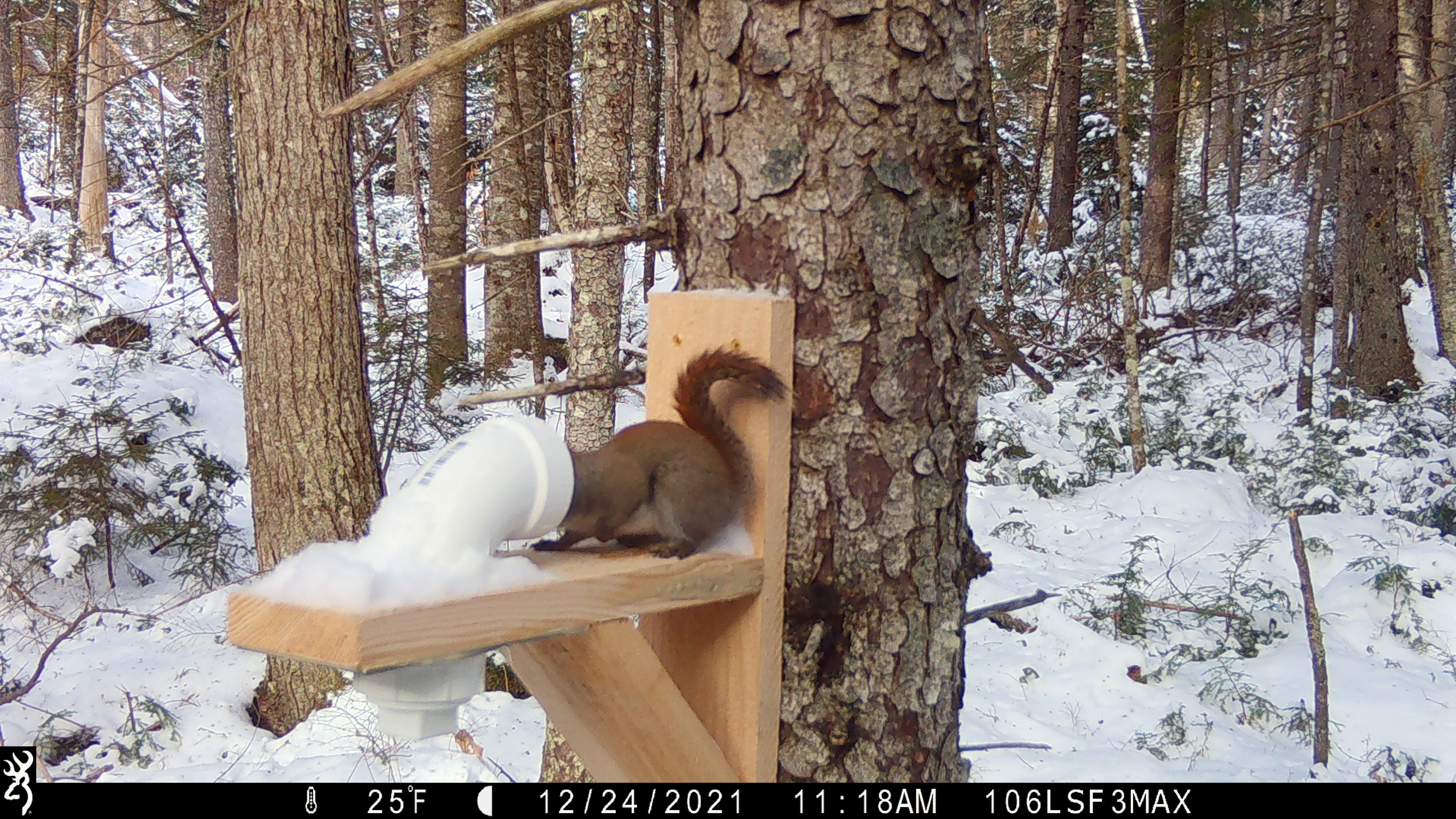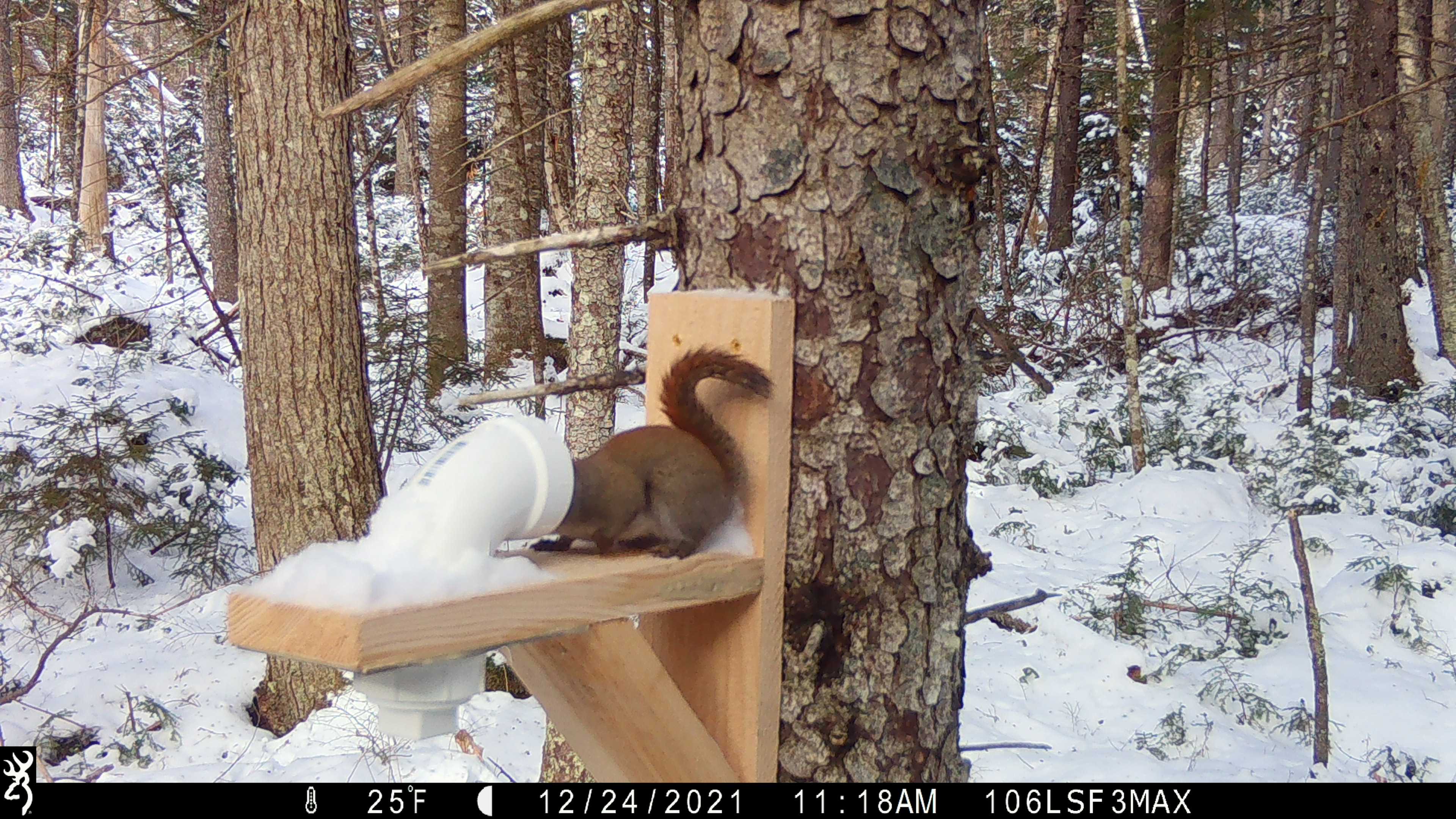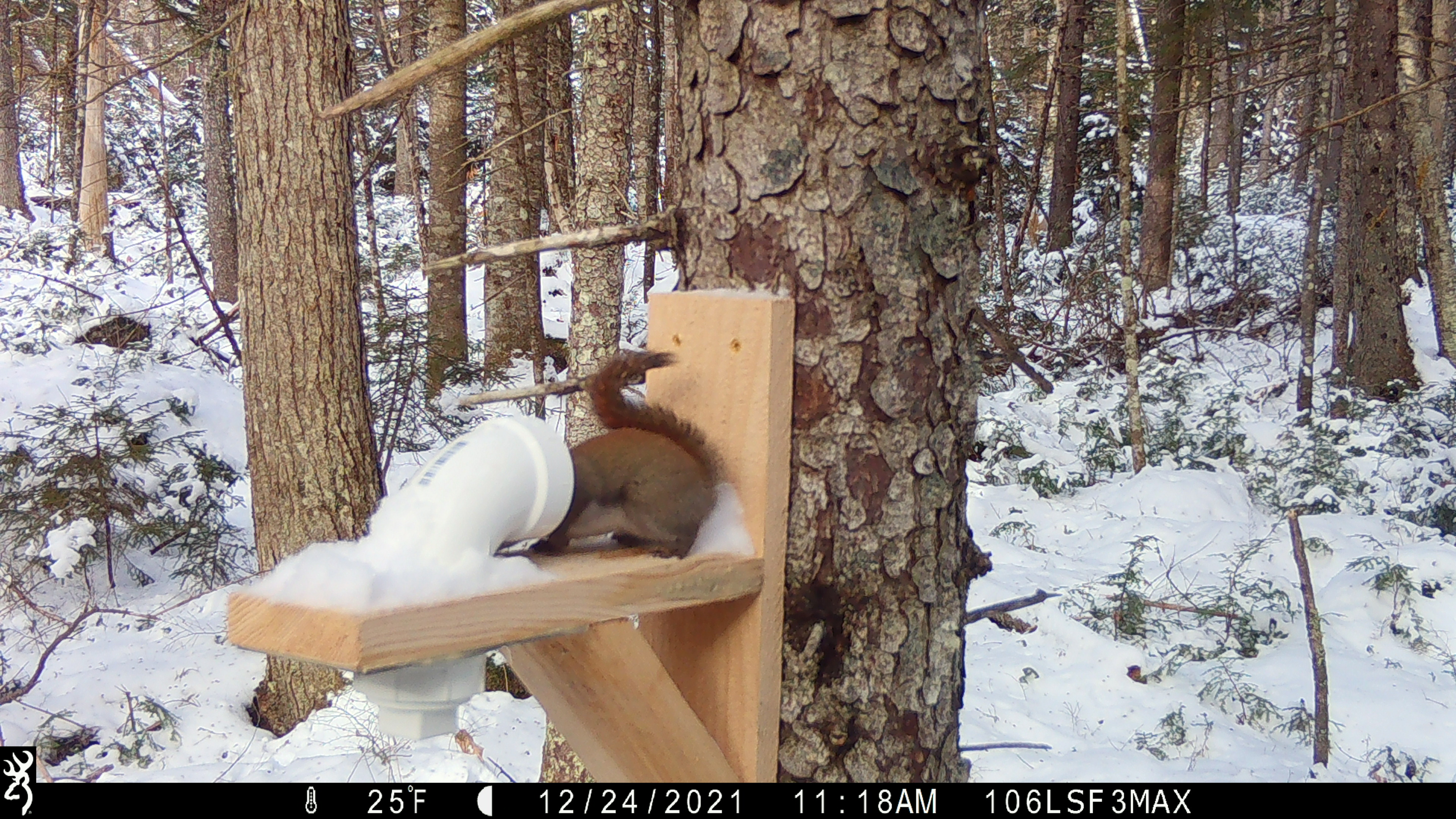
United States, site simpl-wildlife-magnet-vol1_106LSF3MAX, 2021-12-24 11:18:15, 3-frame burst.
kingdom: Animalia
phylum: Chordata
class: Mammalia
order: Rodentia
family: Sciuridae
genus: Tamiasciurus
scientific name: Tamiasciurus hudsonicus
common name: red squirrel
Red squirrel (Tamiasciurus hudsonicus).